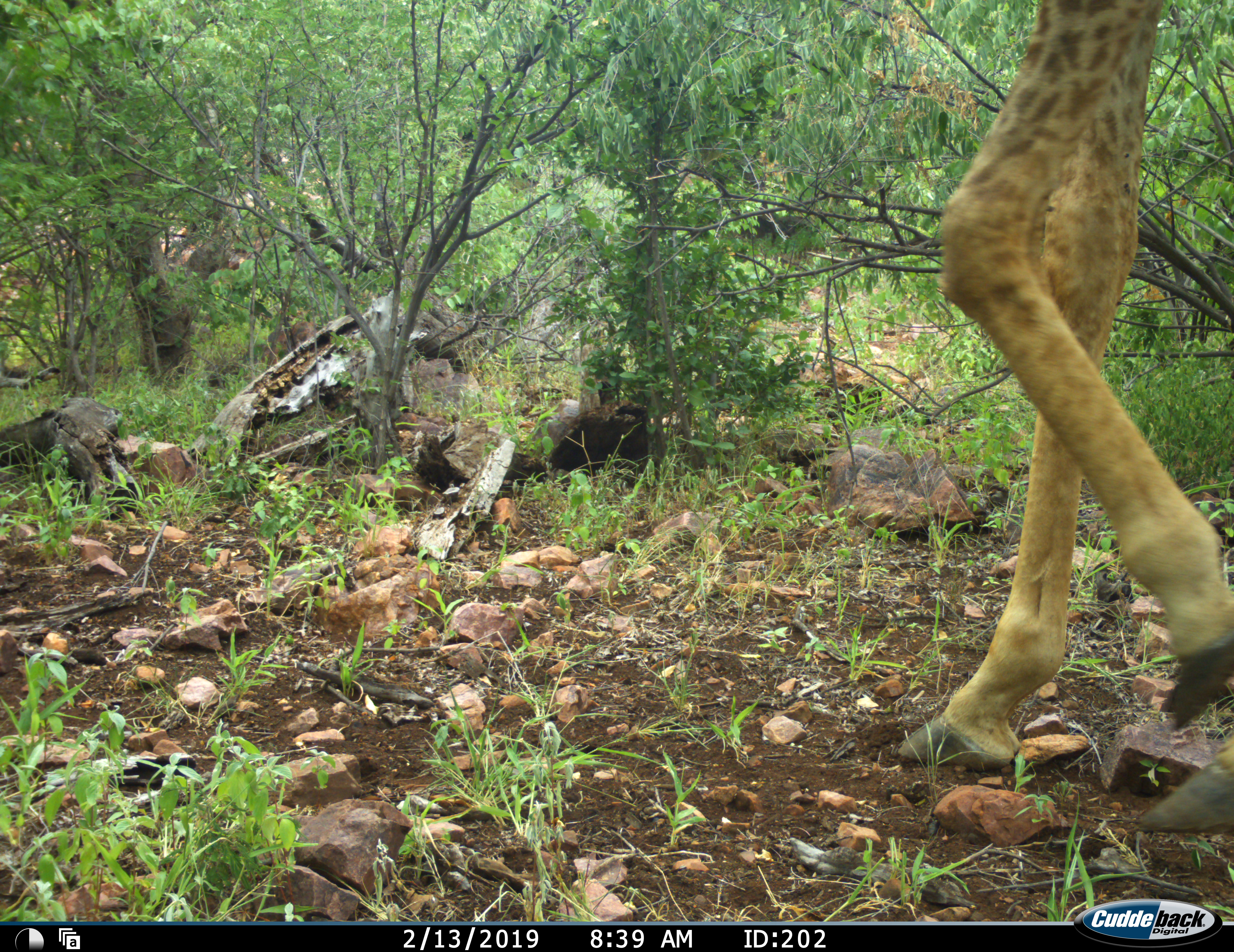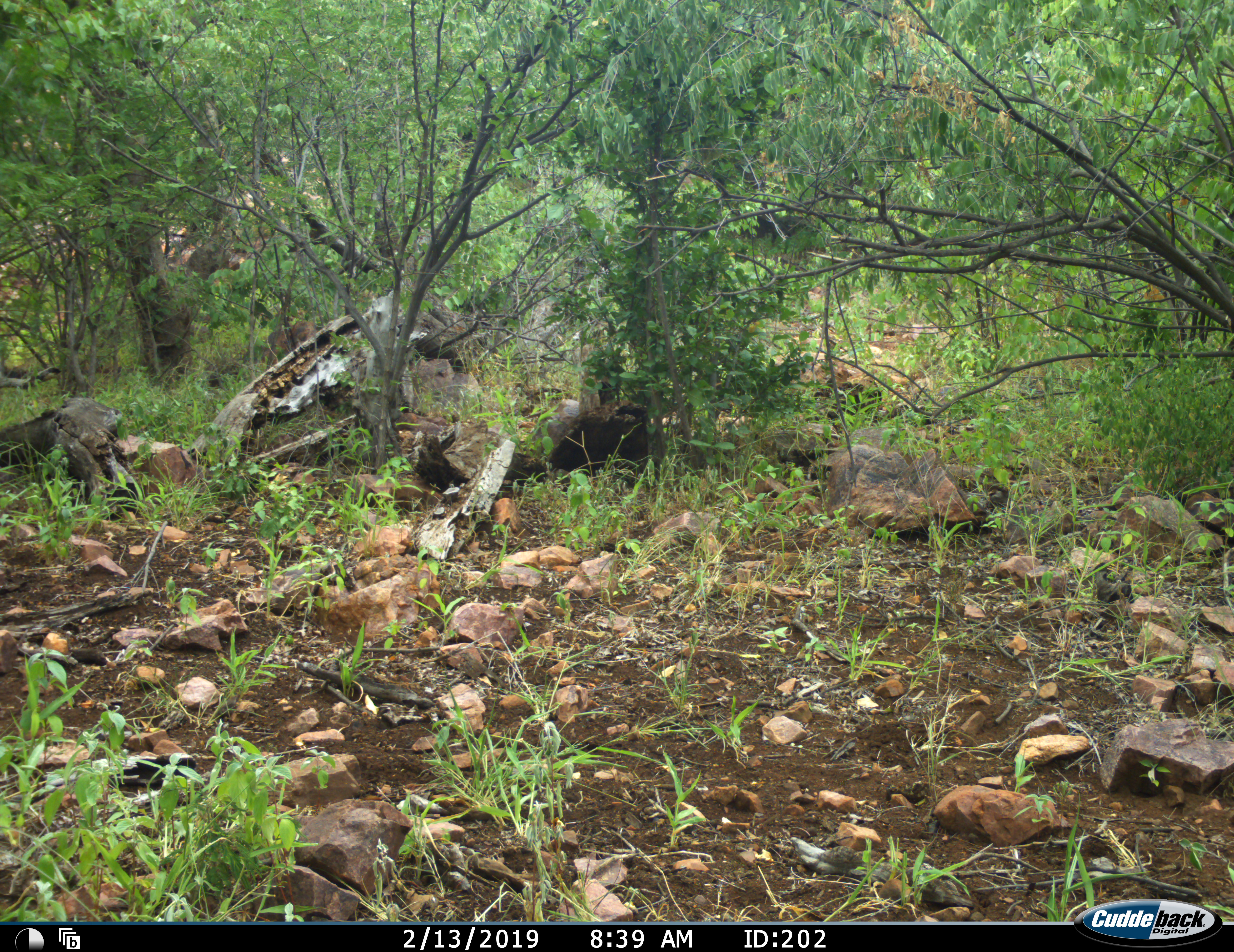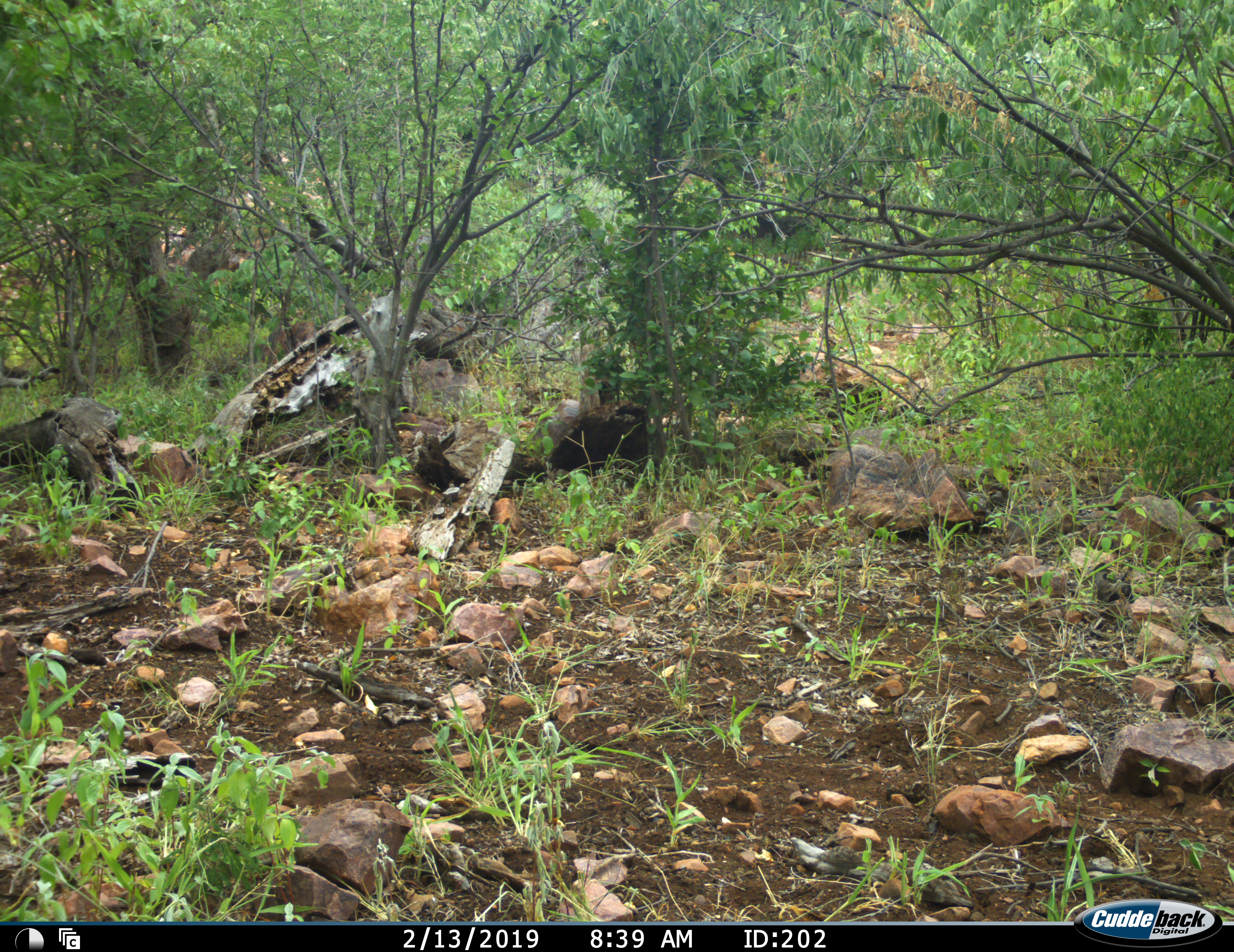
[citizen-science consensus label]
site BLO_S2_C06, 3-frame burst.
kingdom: Animalia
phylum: Chordata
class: Mammalia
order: Artiodactyla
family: Giraffidae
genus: Giraffa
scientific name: Giraffa camelopardalis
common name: giraffe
Giraffe (Giraffa camelopardalis), count 1. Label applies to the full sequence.